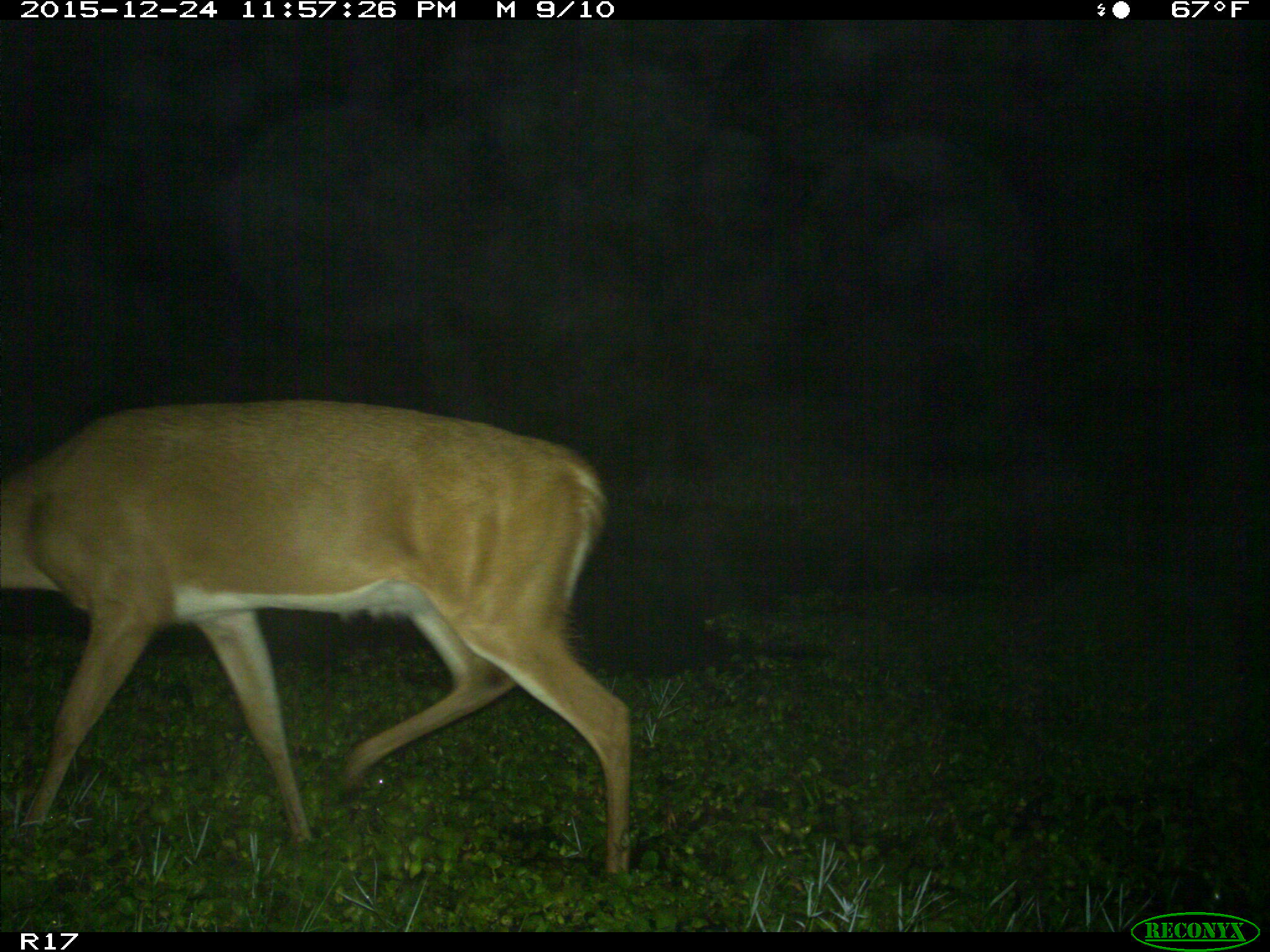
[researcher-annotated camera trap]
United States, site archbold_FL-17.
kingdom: Animalia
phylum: Chordata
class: Mammalia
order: Artiodactyla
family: Cervidae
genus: Odocoileus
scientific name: Odocoileus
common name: deer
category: unidentified deer